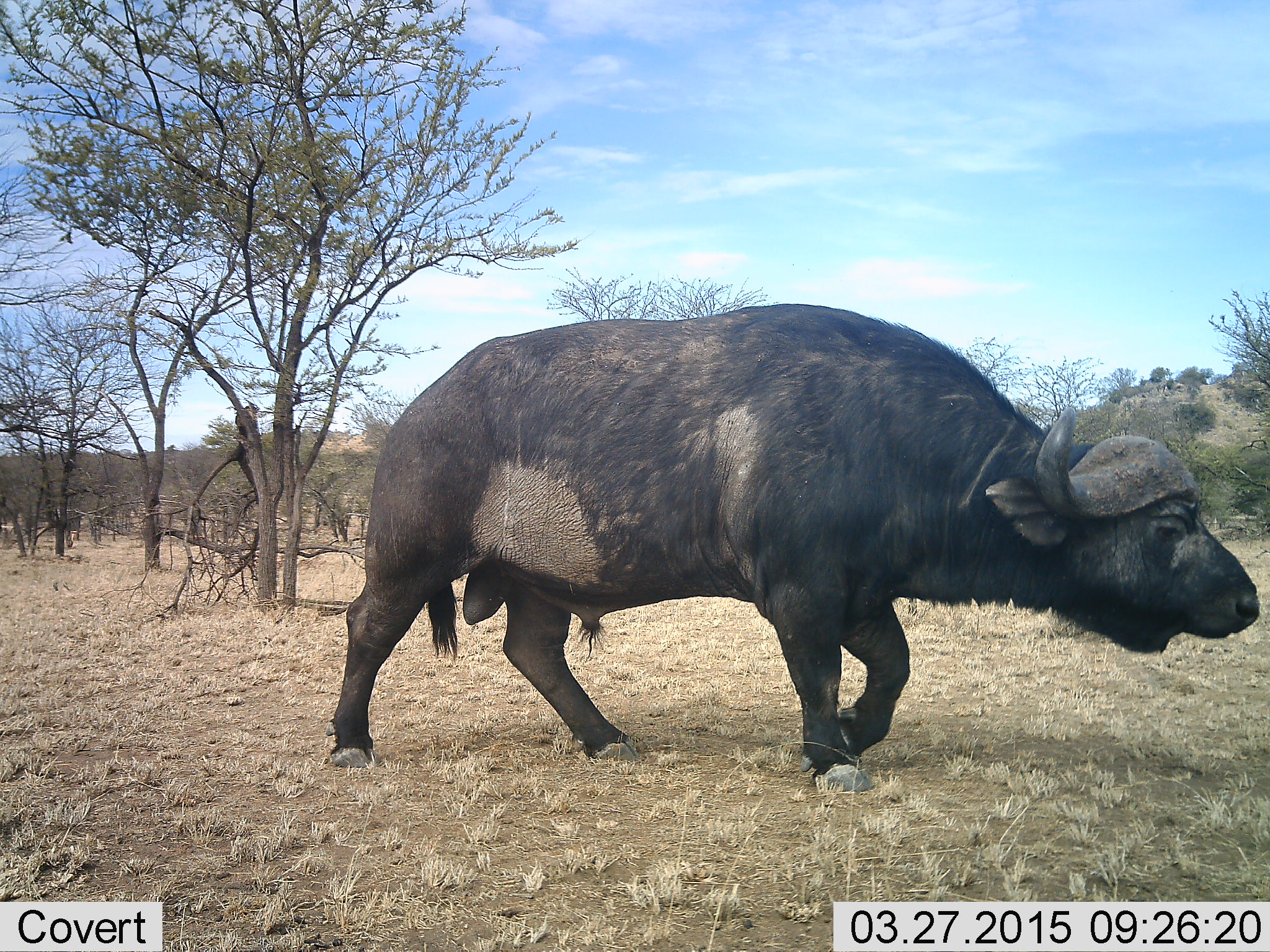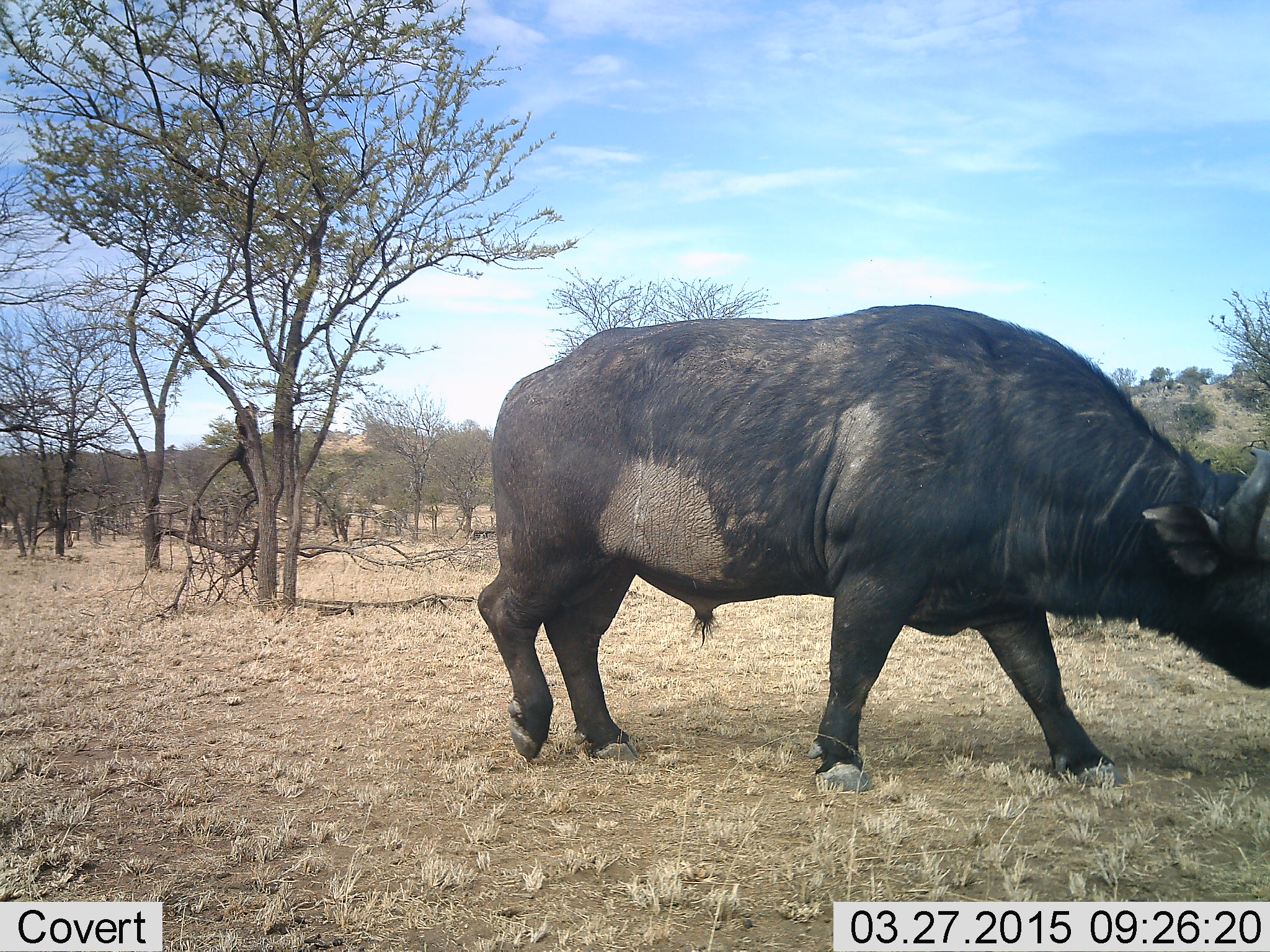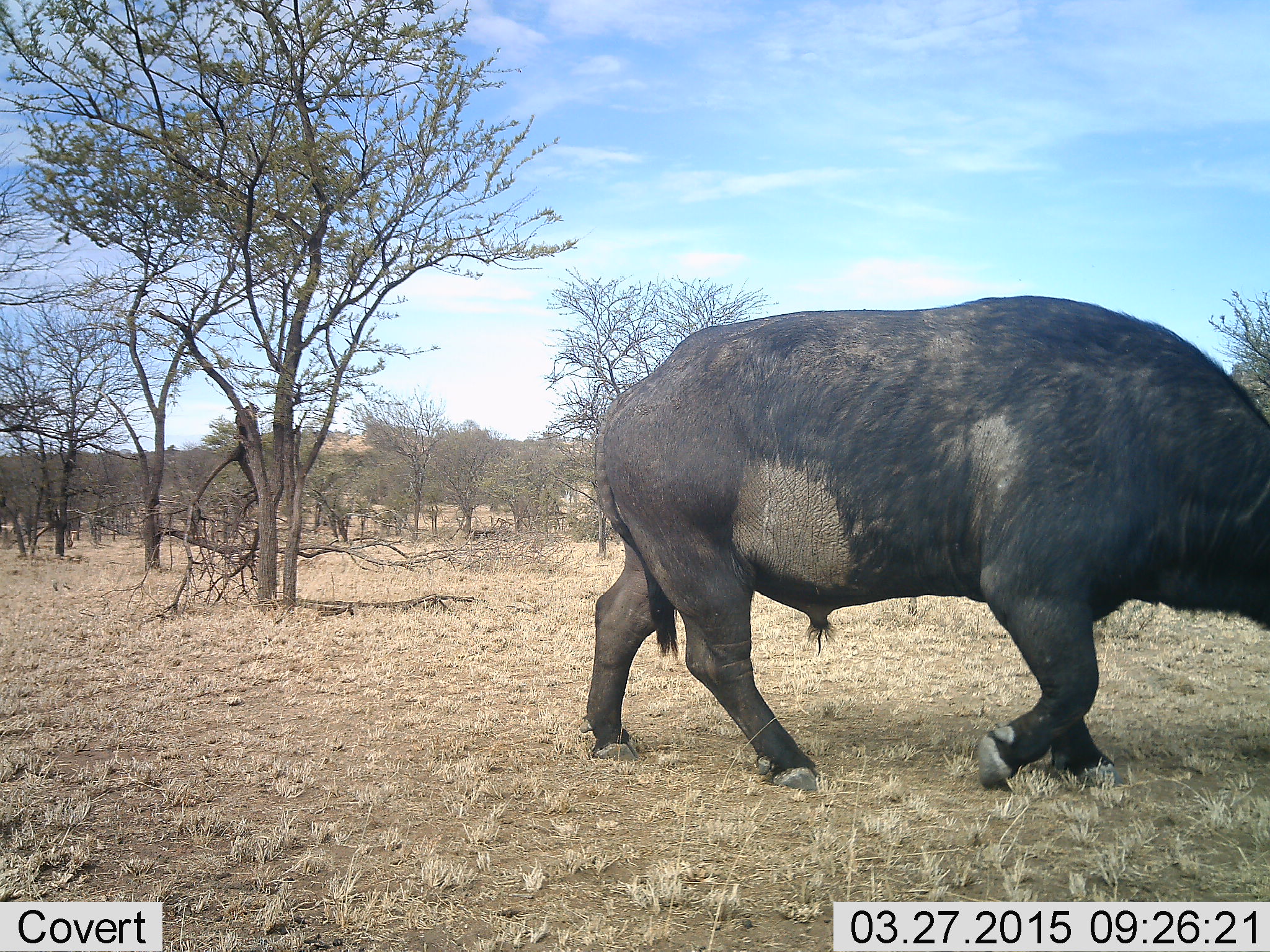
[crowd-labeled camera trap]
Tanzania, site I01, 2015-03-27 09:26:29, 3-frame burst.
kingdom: Animalia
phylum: Chordata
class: Mammalia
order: Artiodactyla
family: Bovidae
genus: Syncerus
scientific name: Syncerus caffer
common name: cape buffalo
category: buffalo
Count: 1.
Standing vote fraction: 10%.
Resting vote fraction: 0%.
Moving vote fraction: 100%.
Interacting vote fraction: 0%.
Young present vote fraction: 0%.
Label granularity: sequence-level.